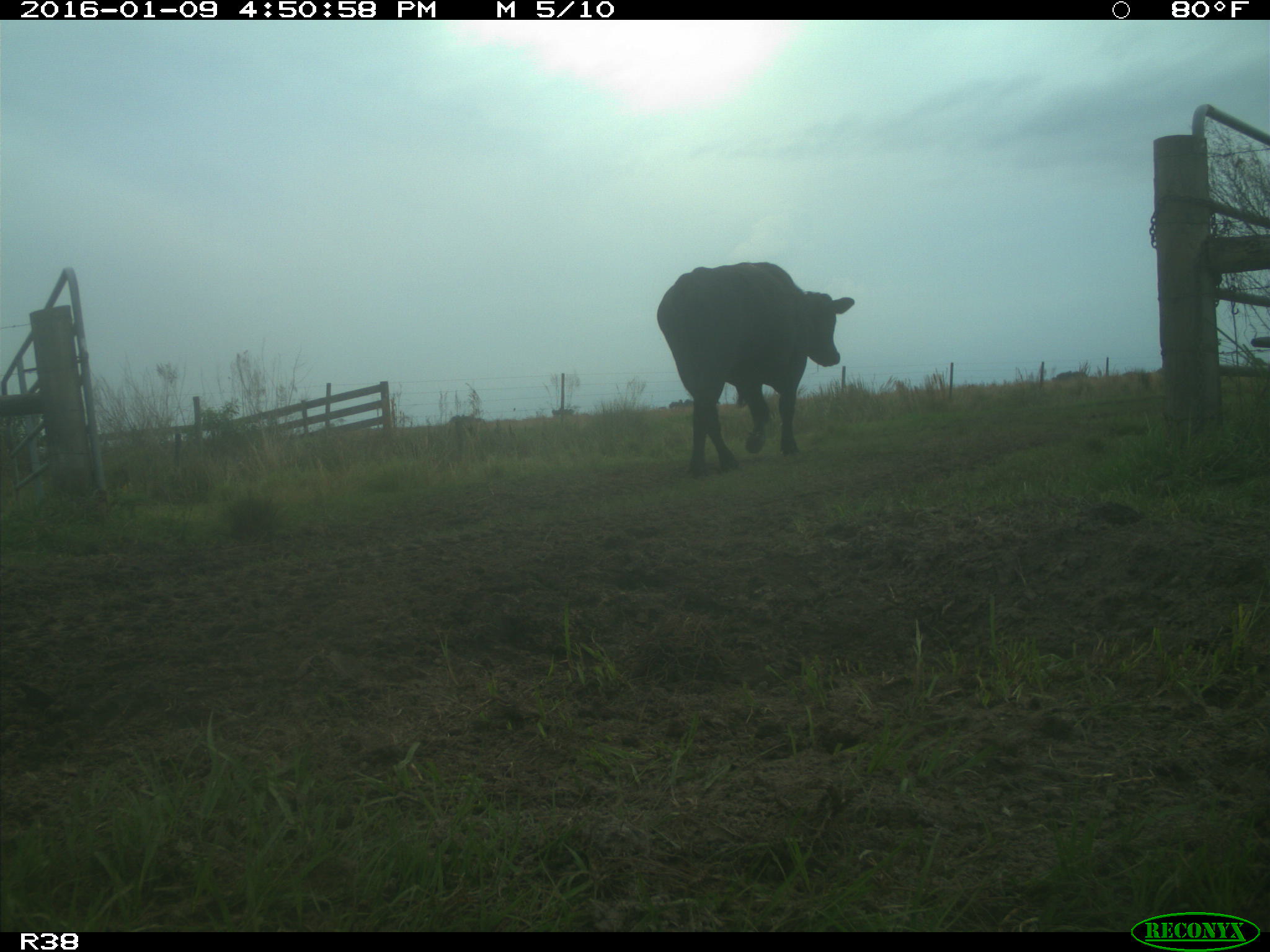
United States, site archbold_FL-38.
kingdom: Animalia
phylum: Chordata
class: Mammalia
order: Artiodactyla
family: Bovidae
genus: Bos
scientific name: Bos taurus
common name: domestic cow